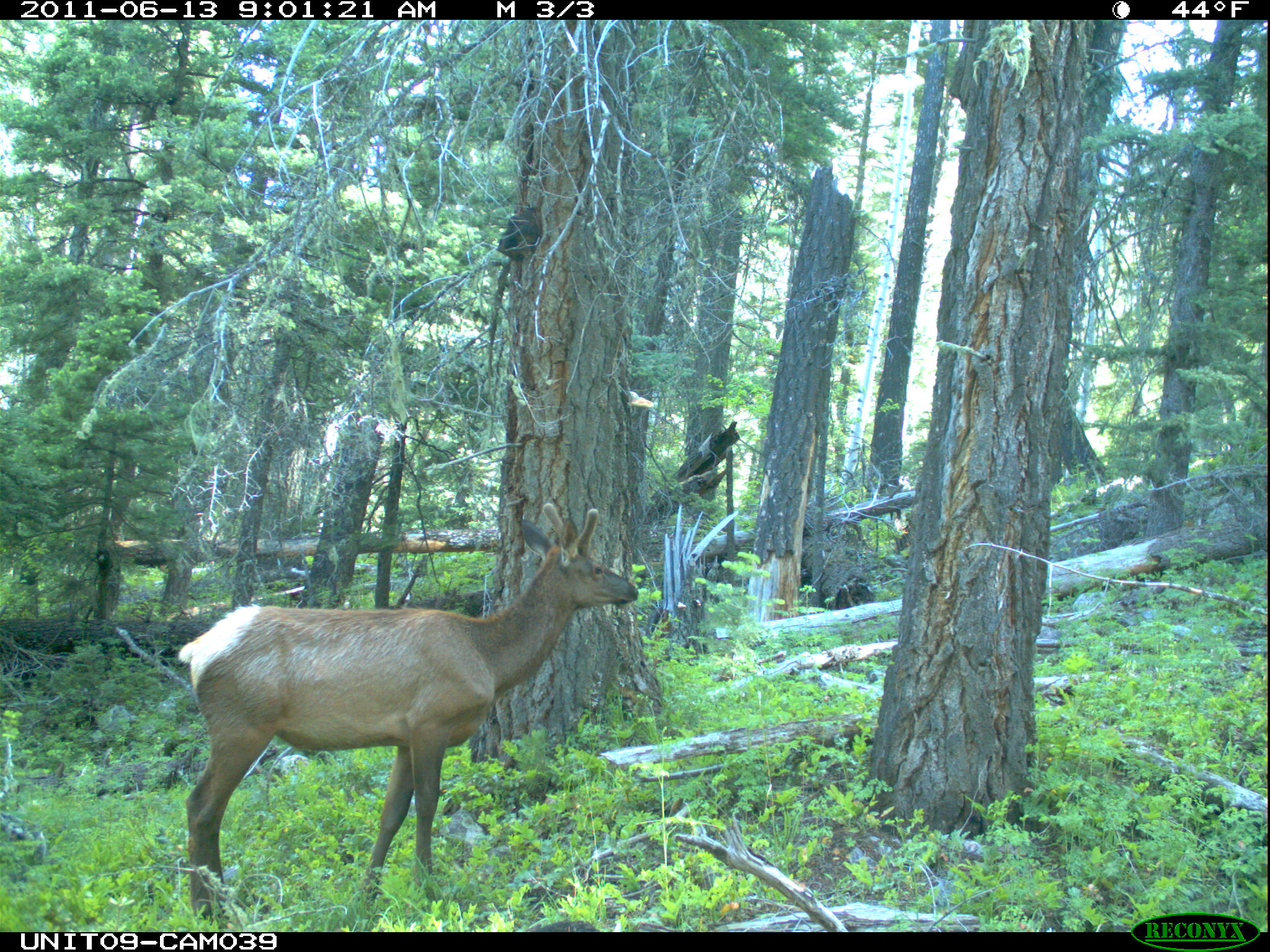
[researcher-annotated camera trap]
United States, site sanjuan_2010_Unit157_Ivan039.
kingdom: Animalia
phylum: Chordata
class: Mammalia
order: Artiodactyla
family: Cervidae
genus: Cervus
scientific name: Cervus elaphus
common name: red deer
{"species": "Cervus elaphus (red deer)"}